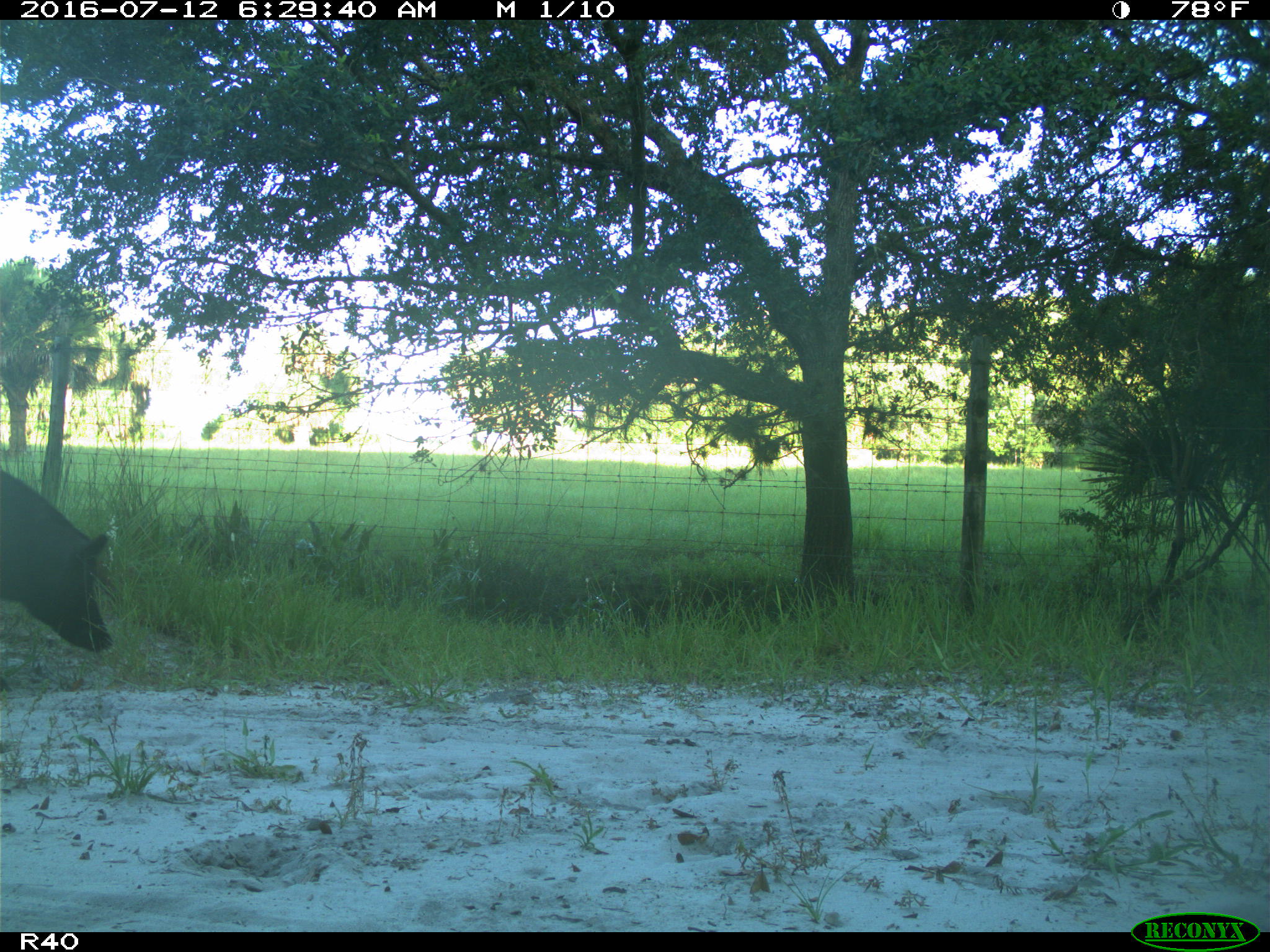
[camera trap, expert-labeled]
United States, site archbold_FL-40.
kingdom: Animalia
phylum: Chordata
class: Mammalia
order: Artiodactyla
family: Suidae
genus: Sus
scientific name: Sus scrofa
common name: wild boar